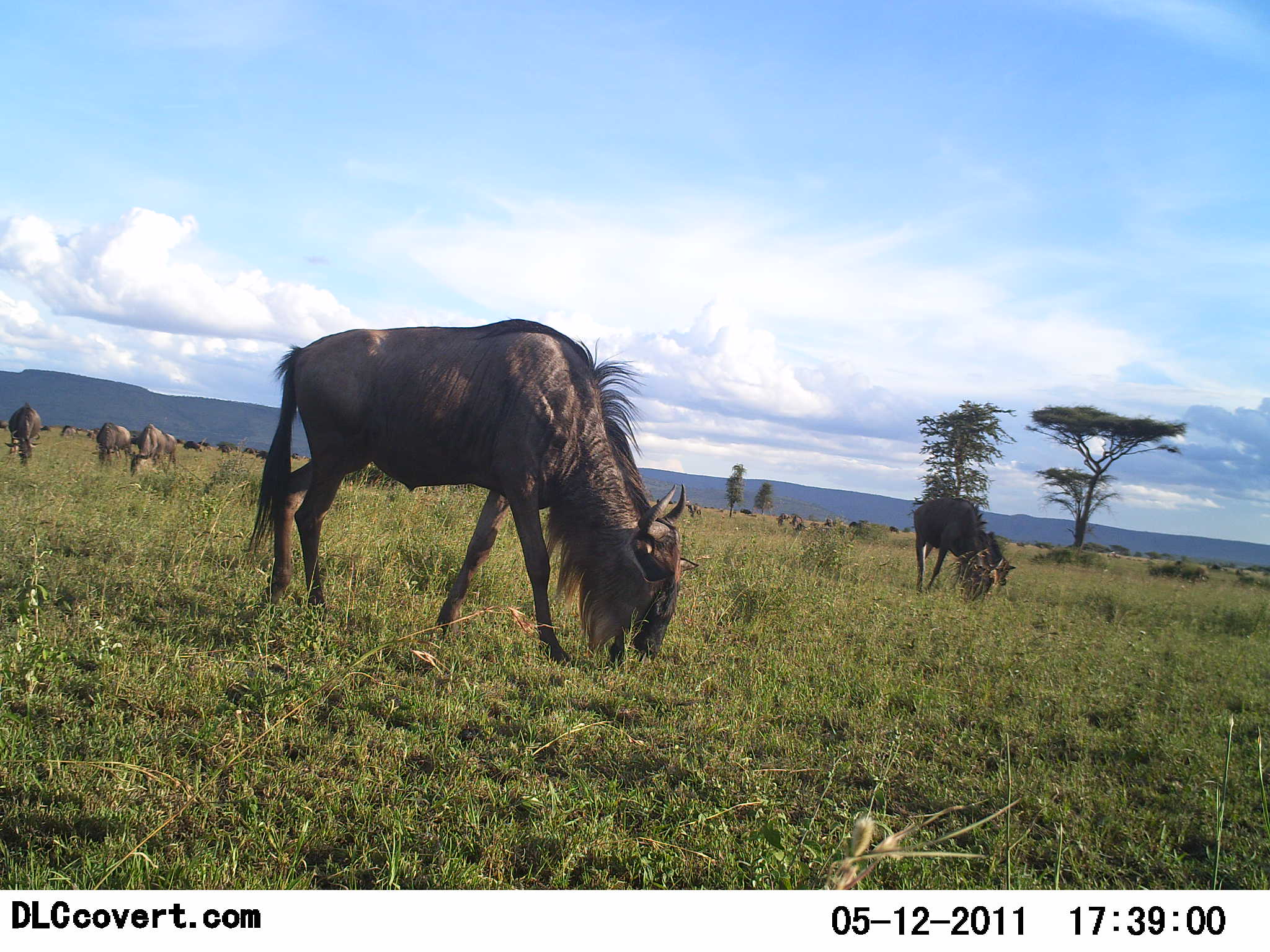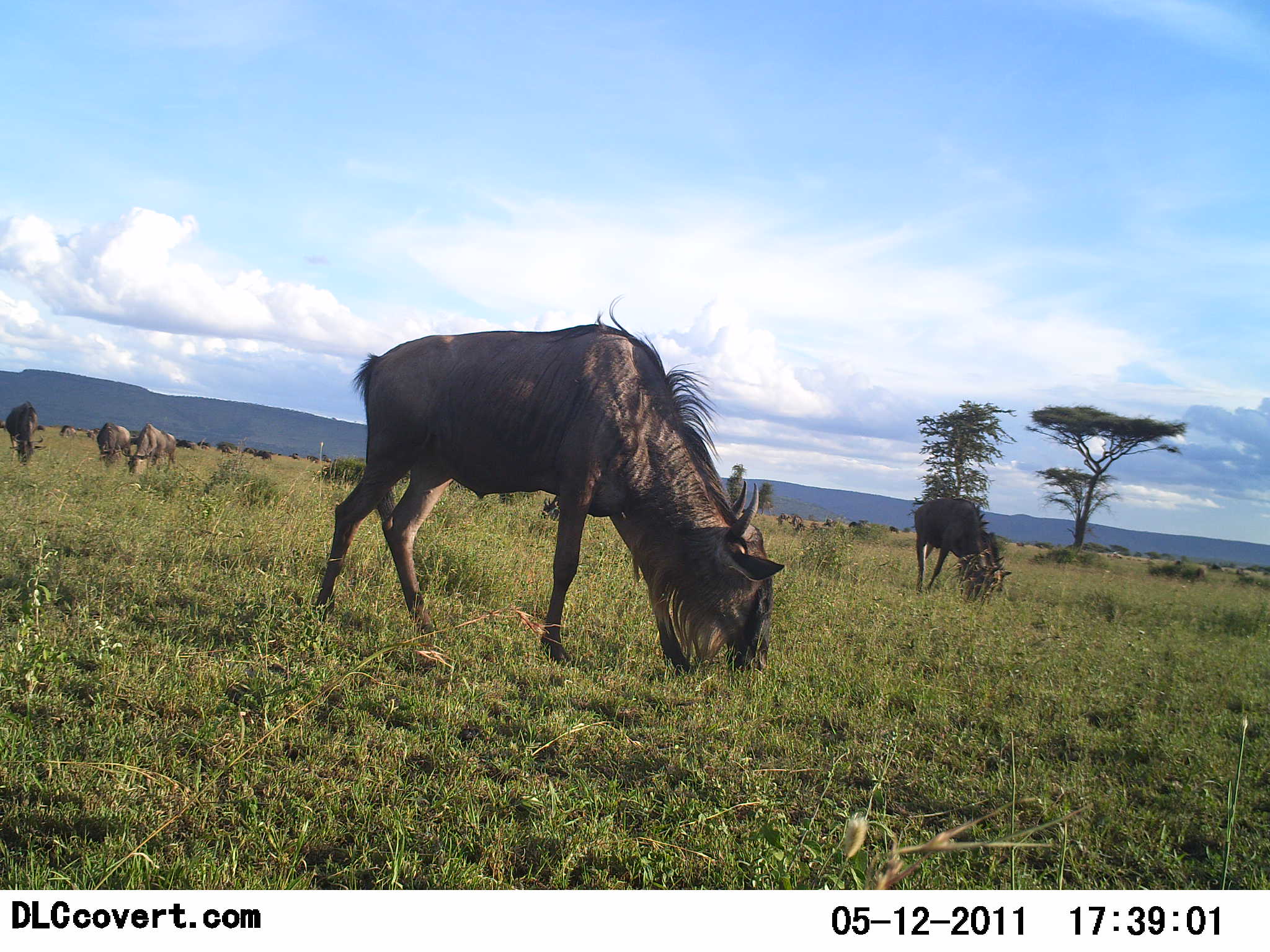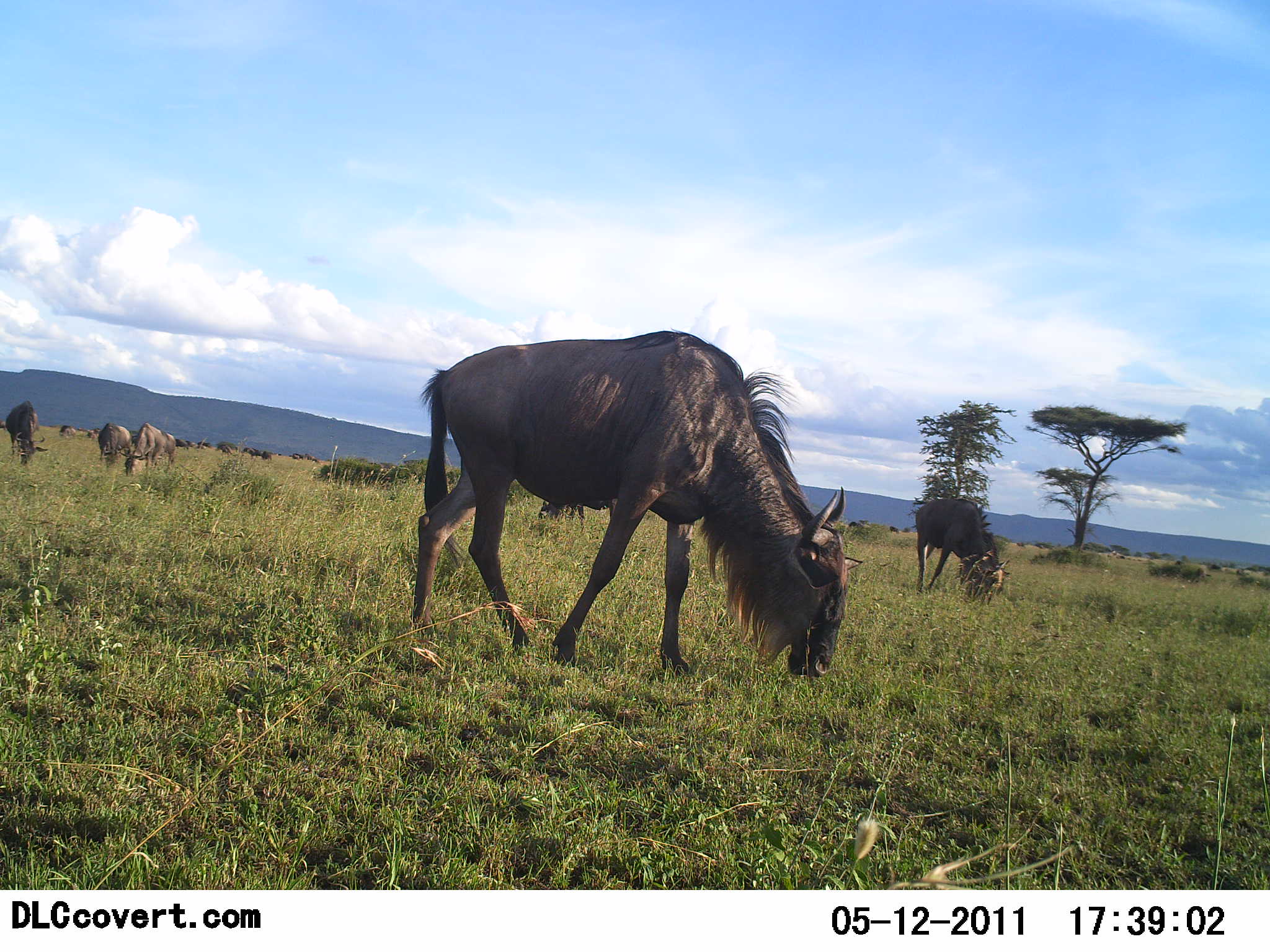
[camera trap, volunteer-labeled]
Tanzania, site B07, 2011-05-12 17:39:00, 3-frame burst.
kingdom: Animalia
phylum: Chordata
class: Mammalia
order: Artiodactyla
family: Bovidae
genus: Connochaetes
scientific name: Connochaetes taurinus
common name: blue wildebeest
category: wildebeest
Wildebeest (blue wildebeest) (Connochaetes taurinus), count 5. Behavior (volunteer vote fractions): standing 17%, resting 0%, moving 17%, interacting 0%. Young present (vote fraction): 0%. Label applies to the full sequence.